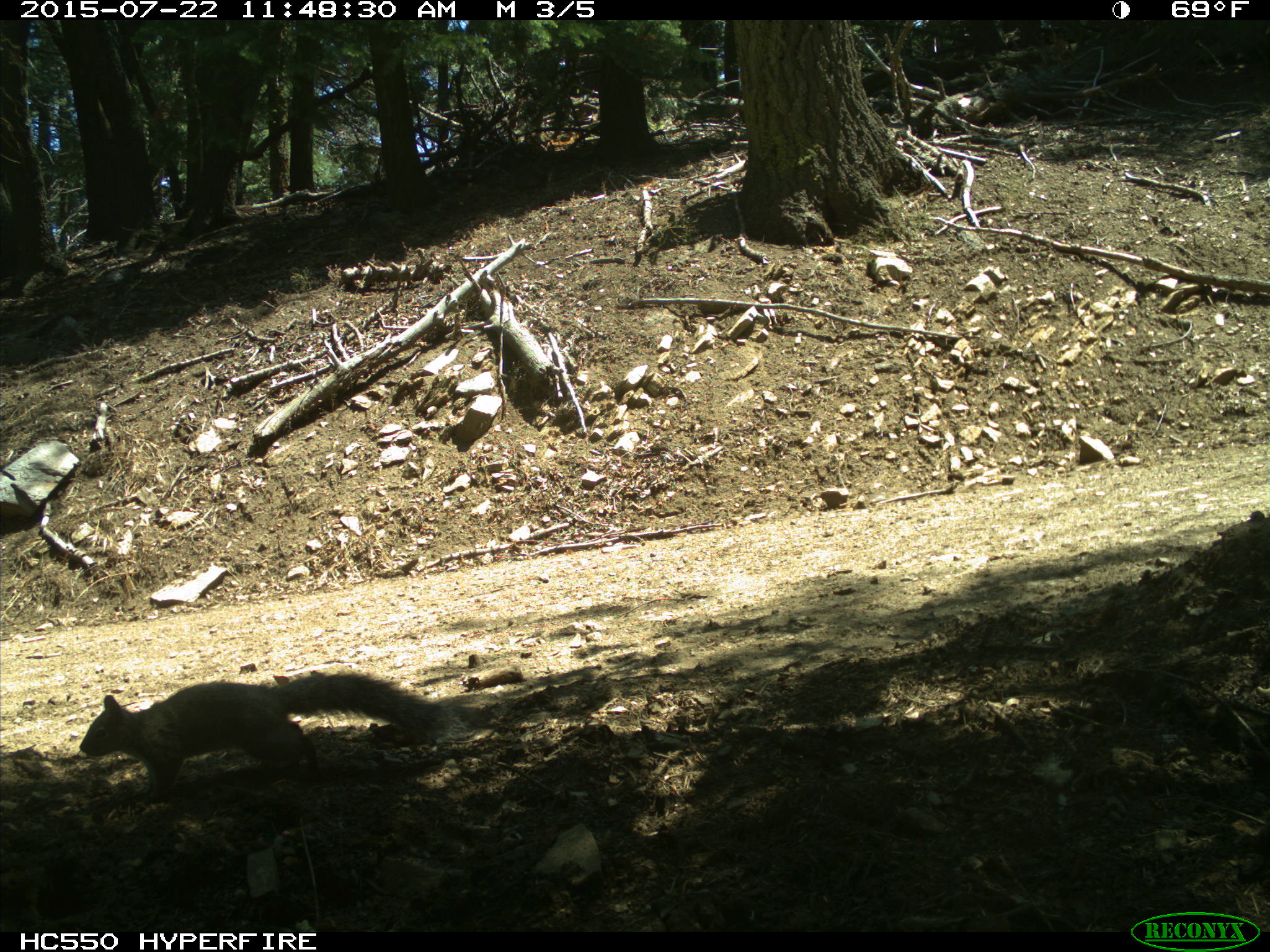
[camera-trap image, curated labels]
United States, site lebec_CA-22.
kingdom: Animalia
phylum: Chordata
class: Mammalia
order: Rodentia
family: Sciuridae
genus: Sciurus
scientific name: Sciurus carolinensis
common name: eastern gray squirrel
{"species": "Sciurus carolinensis (eastern gray squirrel)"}